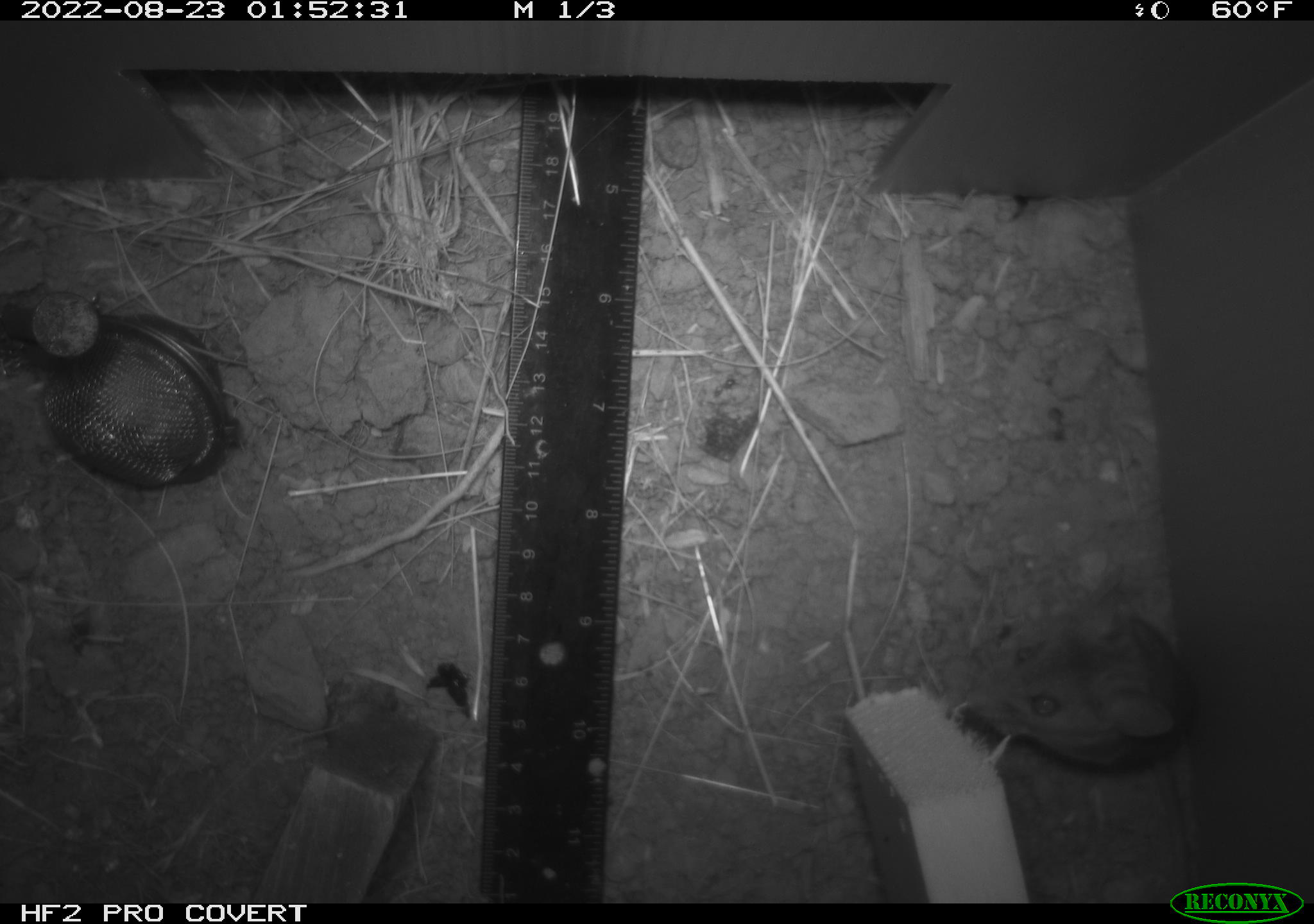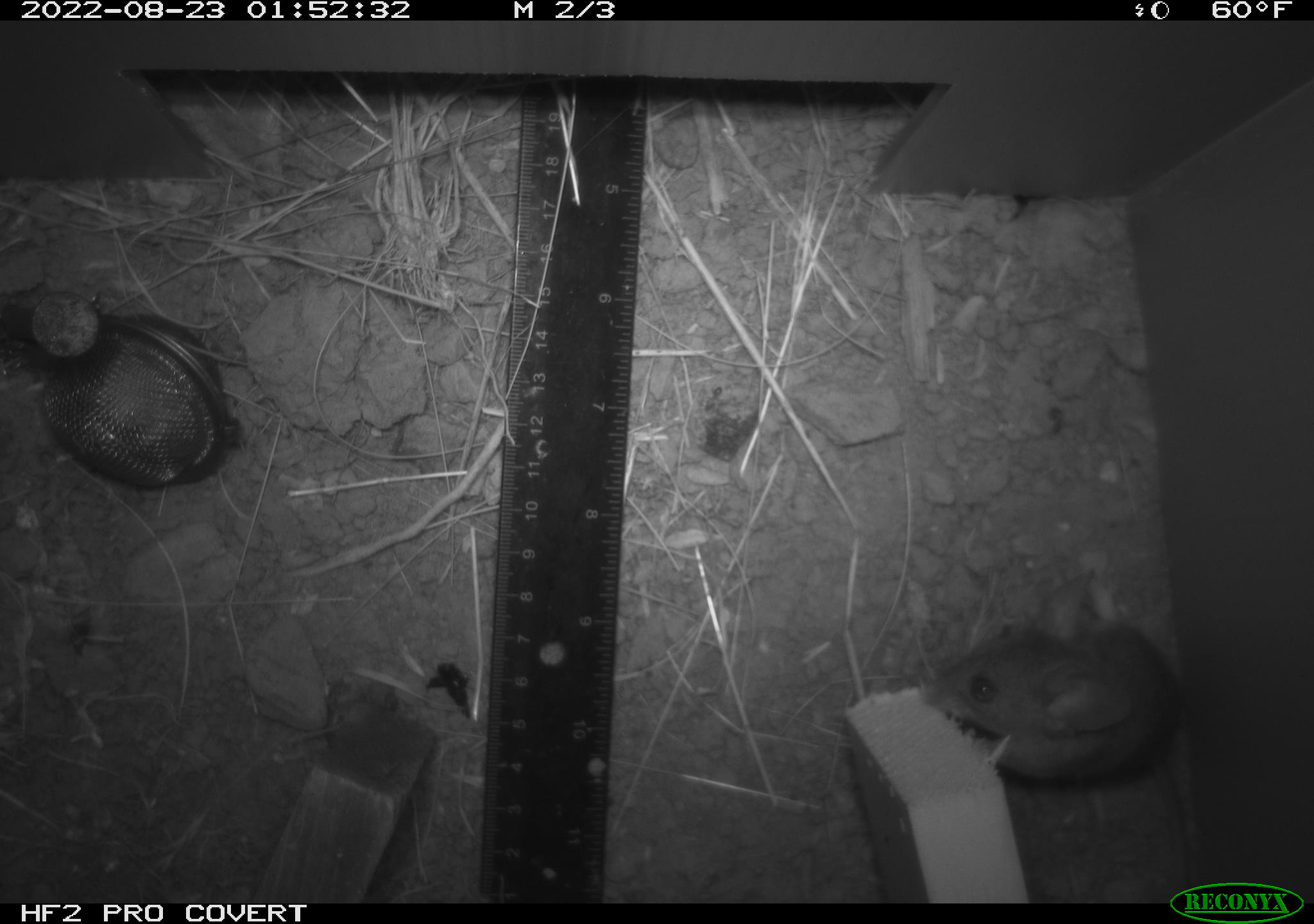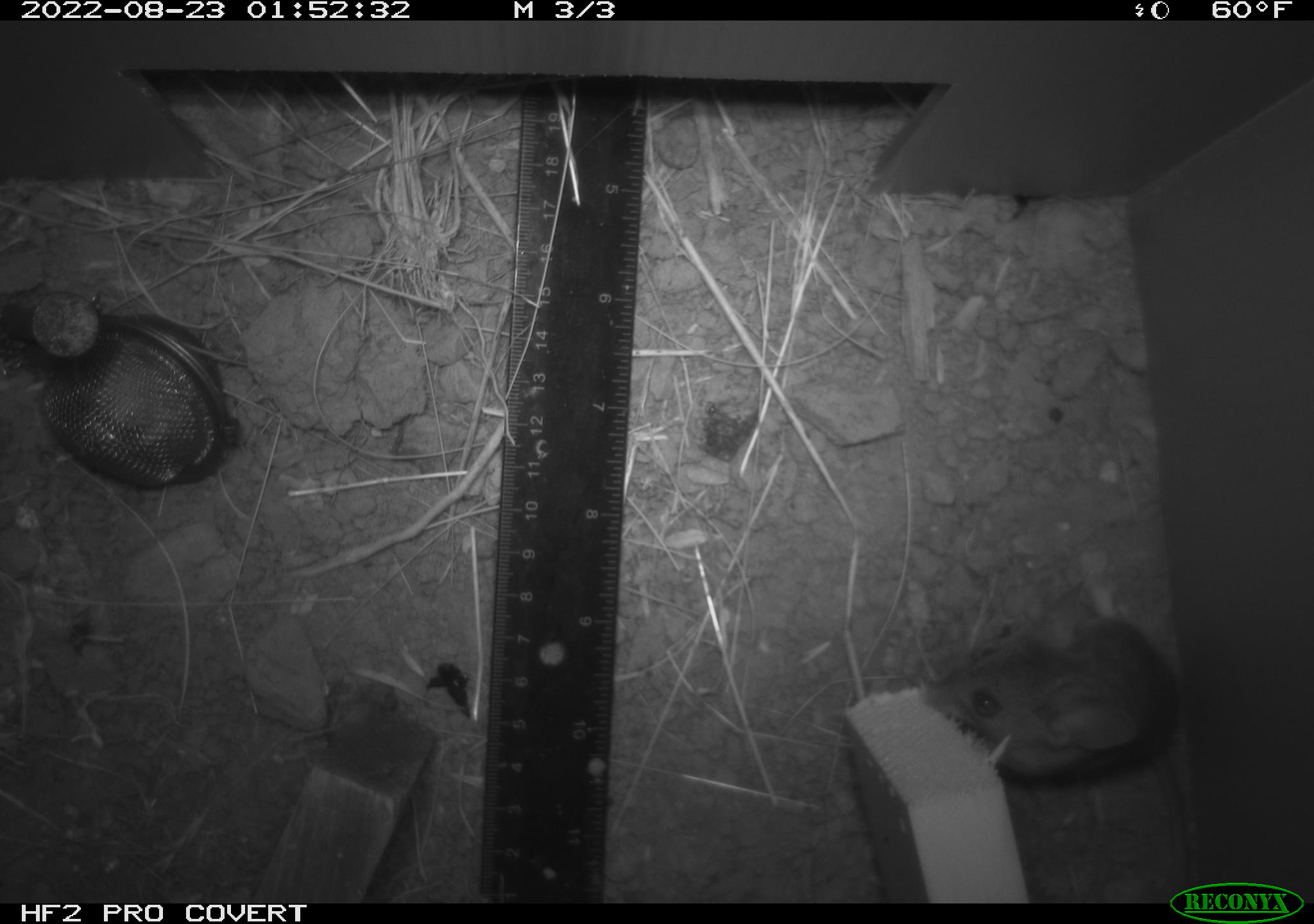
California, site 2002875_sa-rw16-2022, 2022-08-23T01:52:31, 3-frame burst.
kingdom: Animalia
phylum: Chordata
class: Mammalia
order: Rodentia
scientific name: Rodentia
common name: mouse species